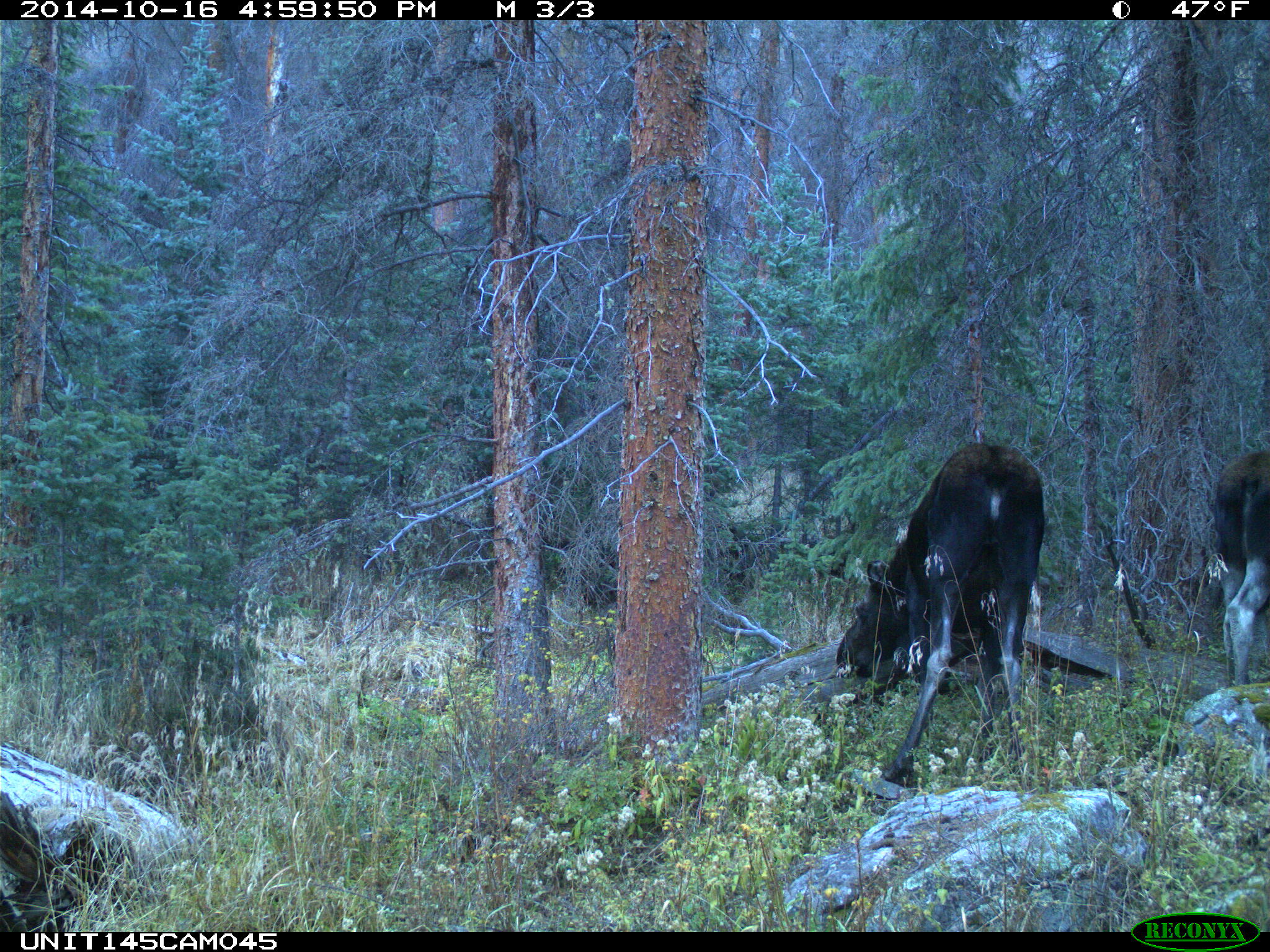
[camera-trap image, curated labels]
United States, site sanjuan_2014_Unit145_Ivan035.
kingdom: Animalia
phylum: Chordata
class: Mammalia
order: Artiodactyla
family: Cervidae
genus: Alces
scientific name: Alces alces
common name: moose